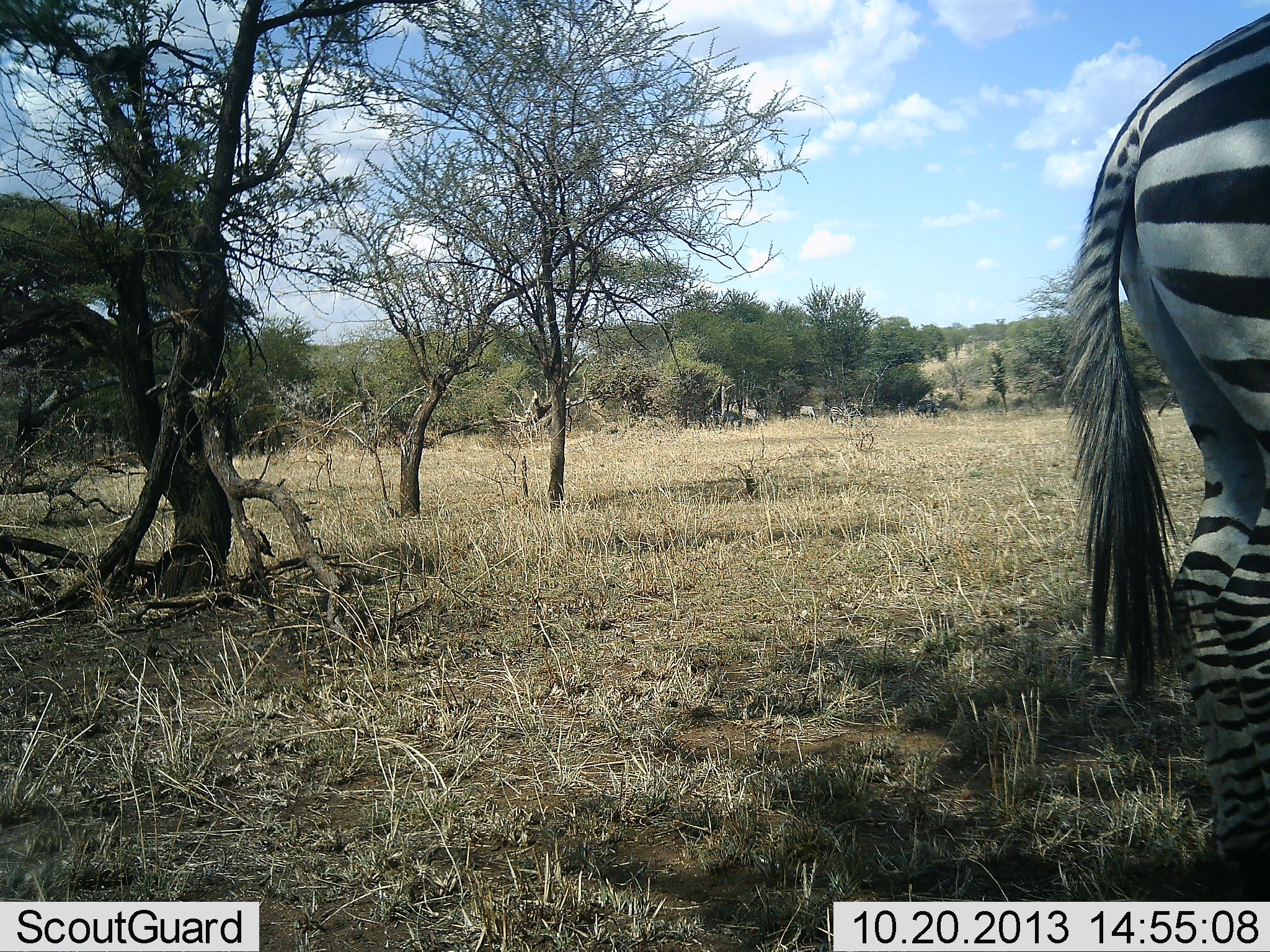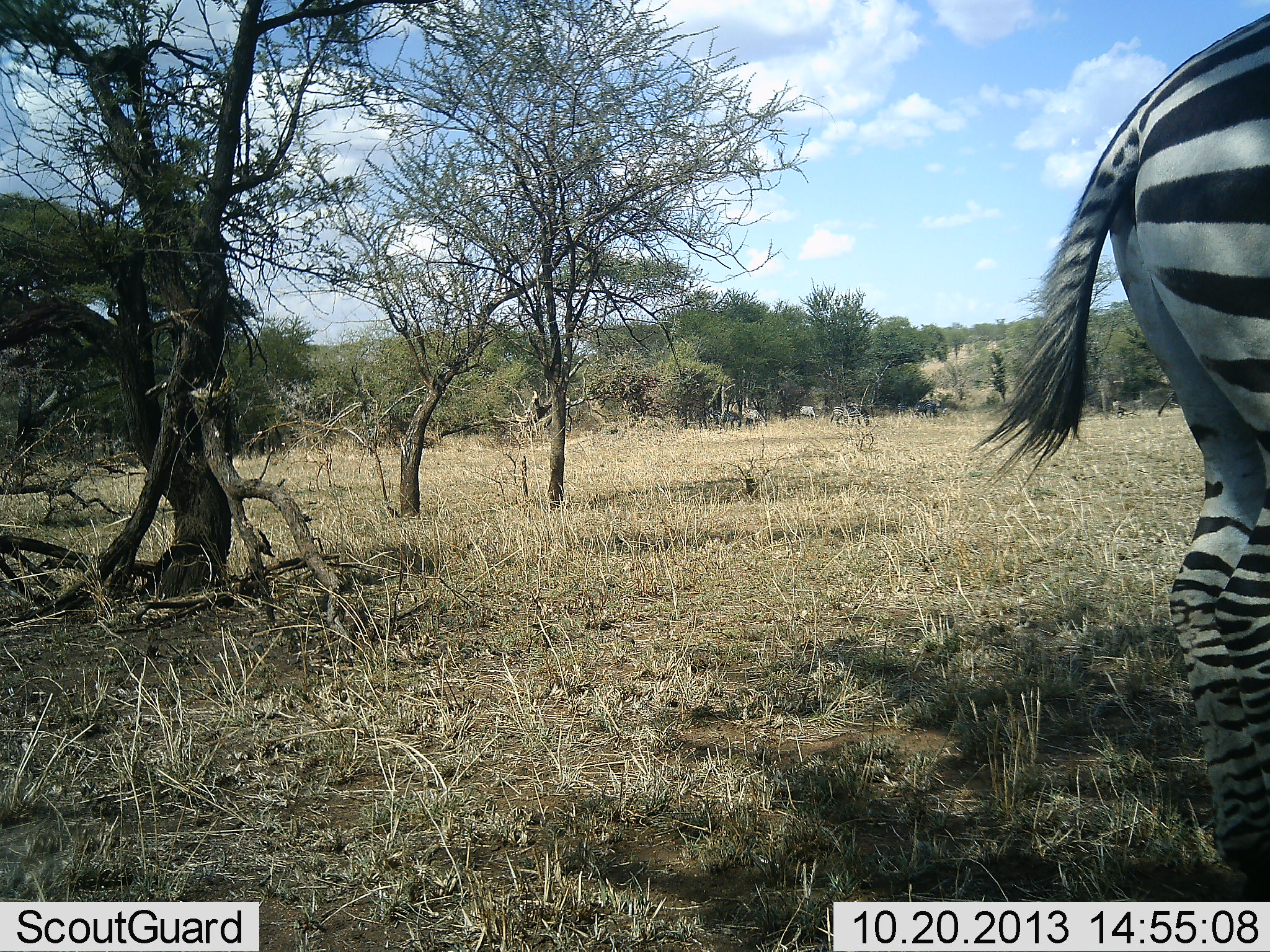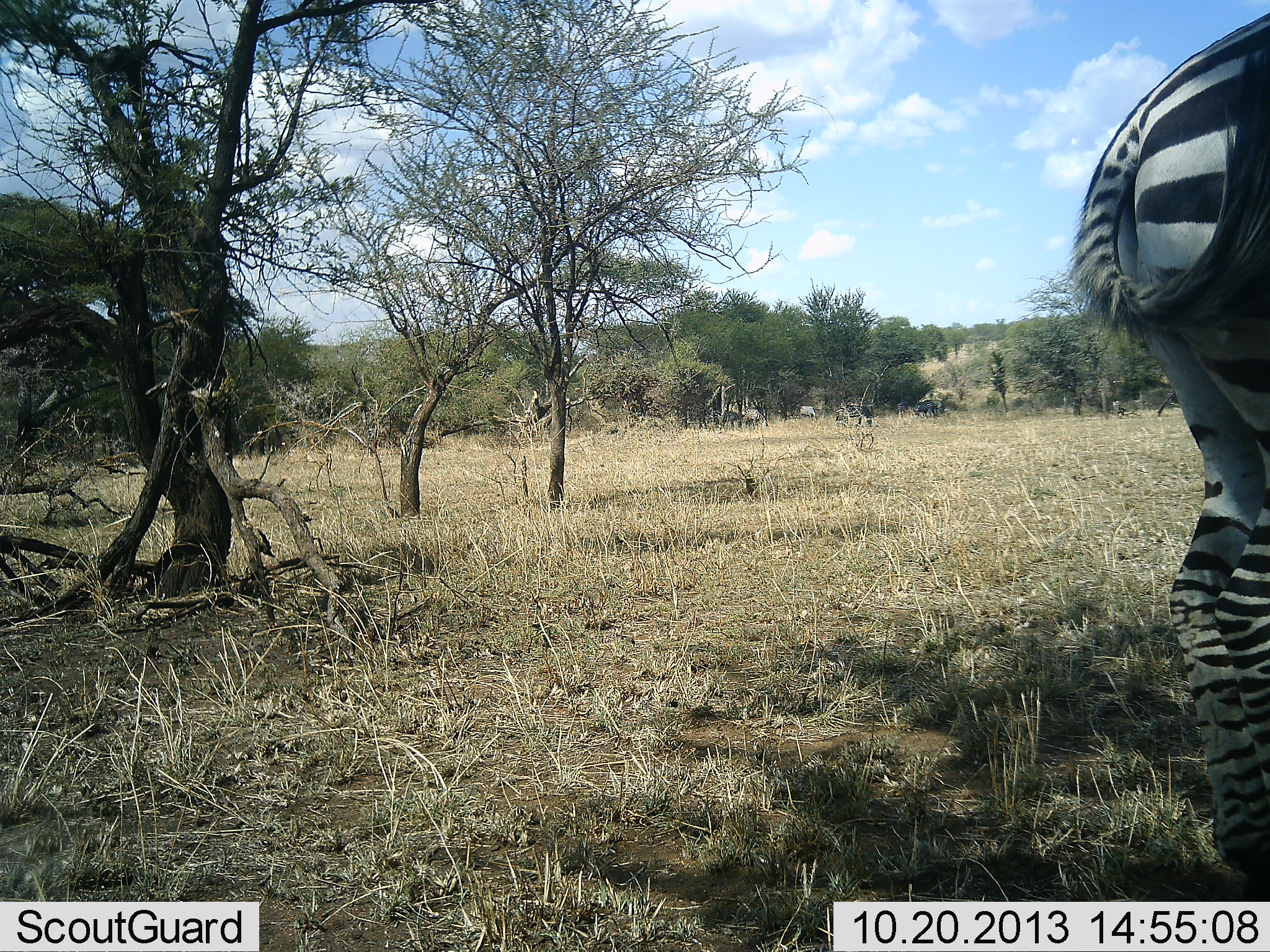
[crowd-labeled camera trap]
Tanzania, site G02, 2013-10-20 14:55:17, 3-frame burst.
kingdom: Animalia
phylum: Chordata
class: Mammalia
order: Perissodactyla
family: Equidae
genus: Equus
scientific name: Equus quagga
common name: plains zebra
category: zebra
Zebra (plains zebra) (Equus quagga), count 1. Behavior (volunteer vote fractions): standing 80%, resting 0%, moving 20%, interacting 0%. Young present (vote fraction): 0%. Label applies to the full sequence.